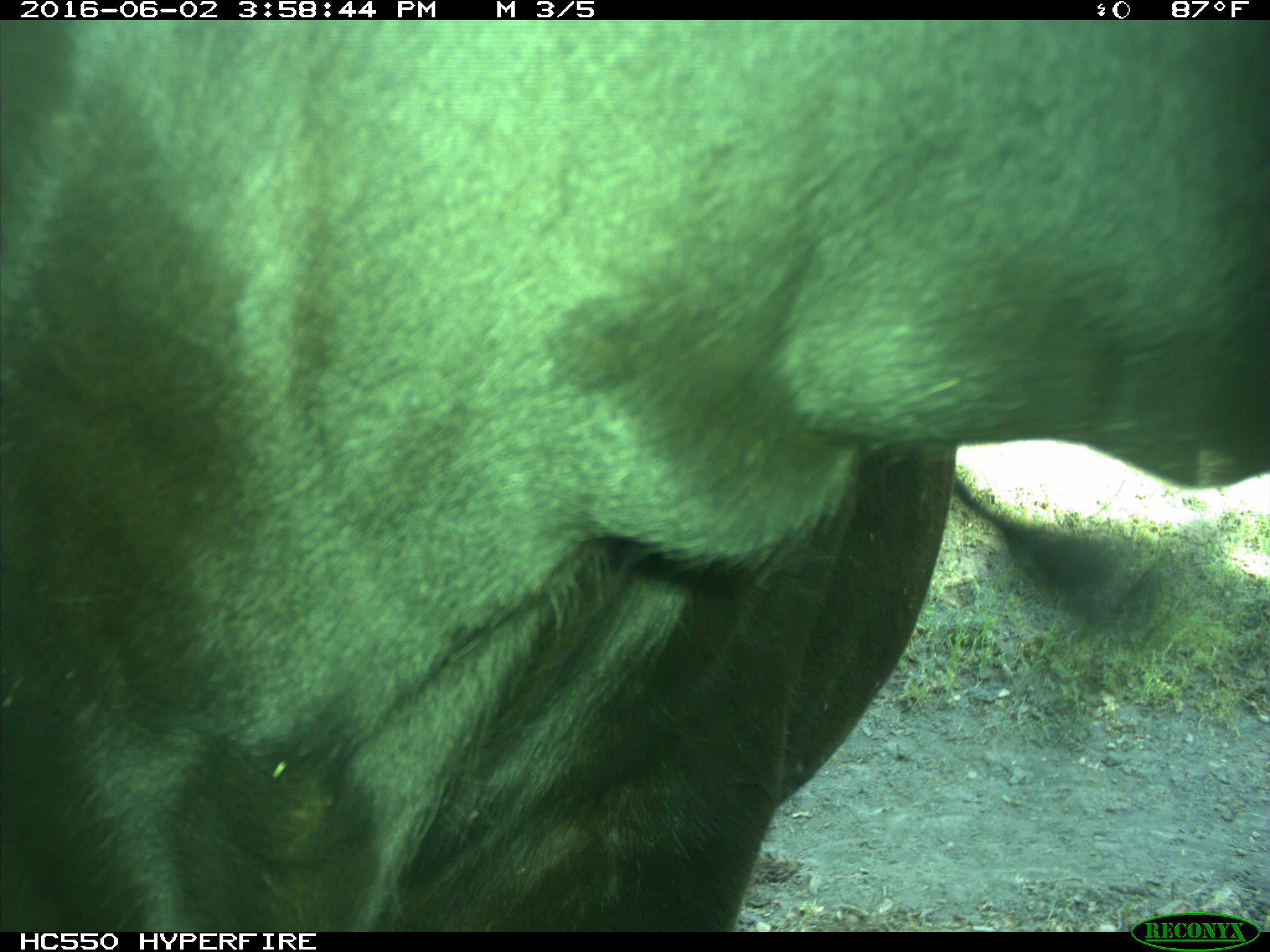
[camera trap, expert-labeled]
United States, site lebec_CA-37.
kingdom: Animalia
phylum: Chordata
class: Mammalia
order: Artiodactyla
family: Bovidae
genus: Bos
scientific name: Bos taurus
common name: domestic cow